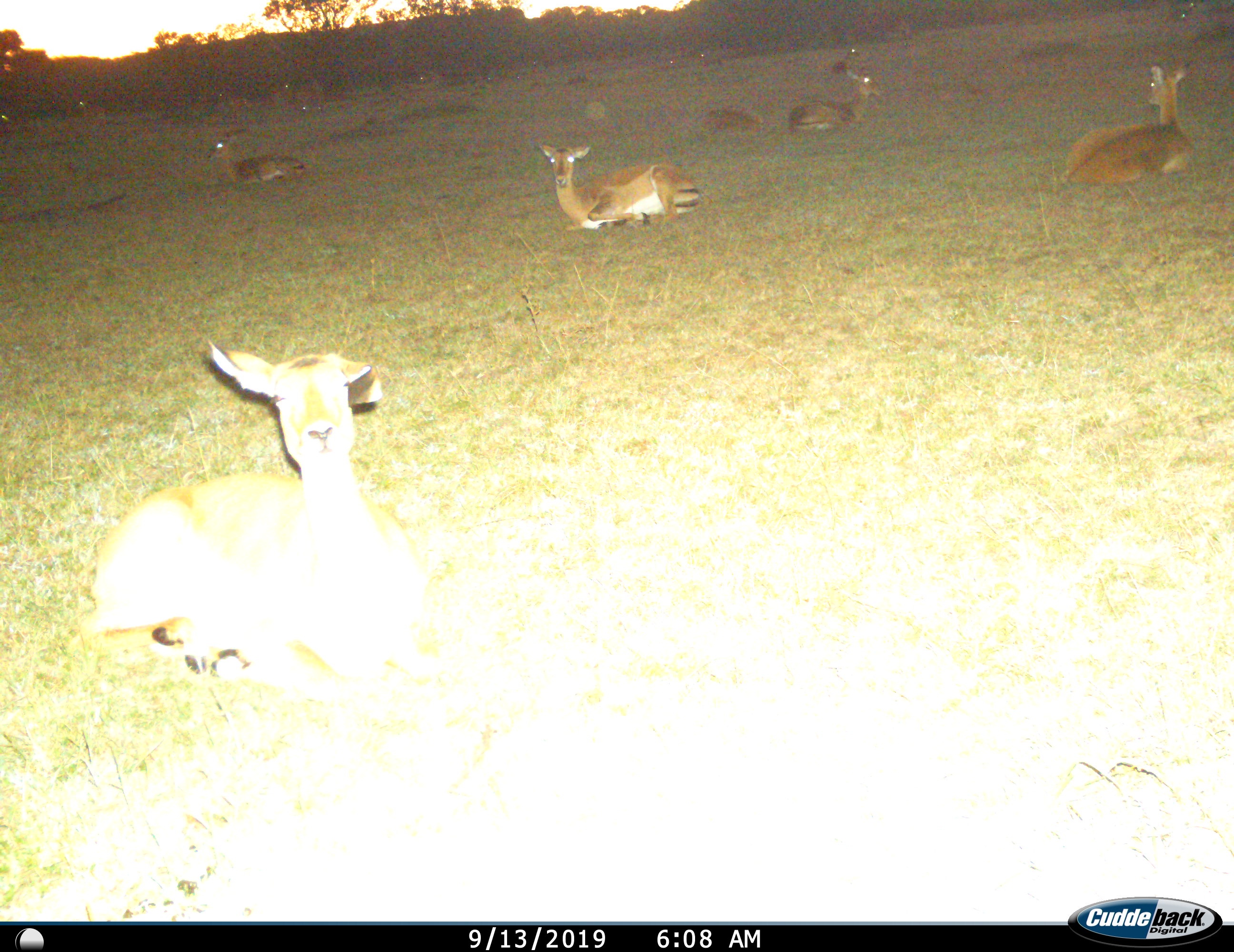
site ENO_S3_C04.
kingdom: Animalia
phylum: Chordata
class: Mammalia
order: Artiodactyla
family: Bovidae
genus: Aepyceros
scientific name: Aepyceros melampus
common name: impala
Impala (Aepyceros melampus), count 11-50. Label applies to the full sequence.